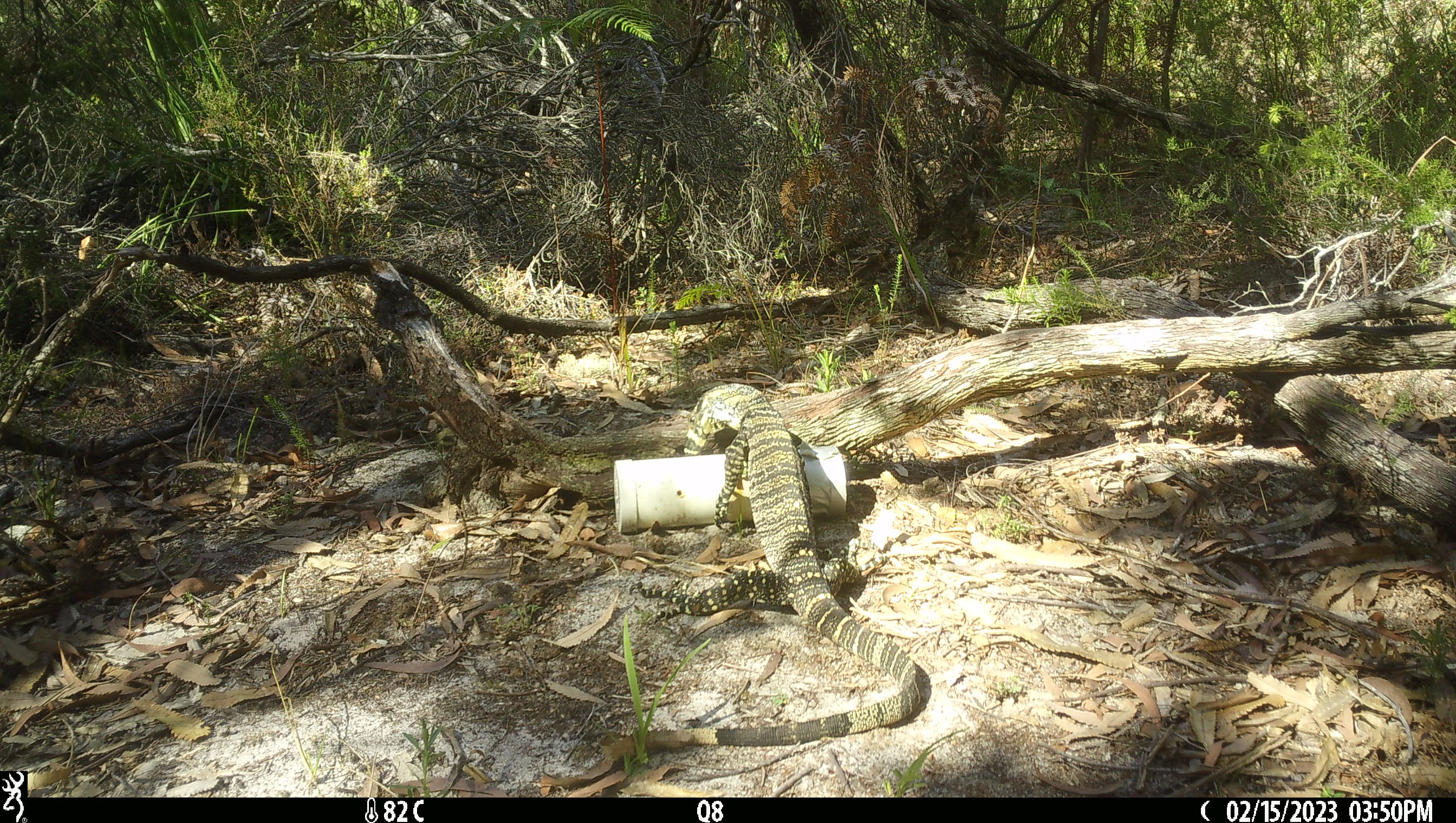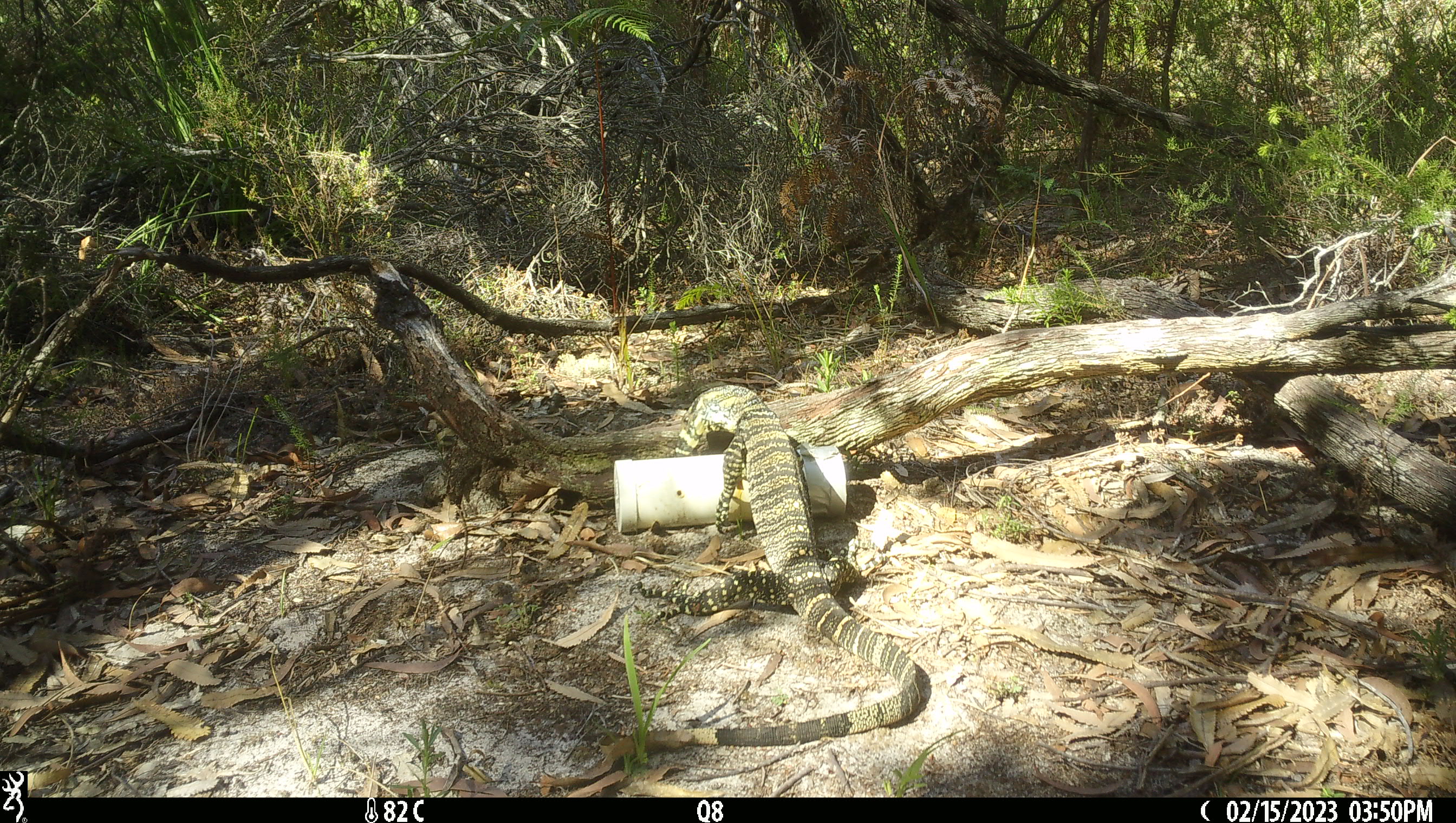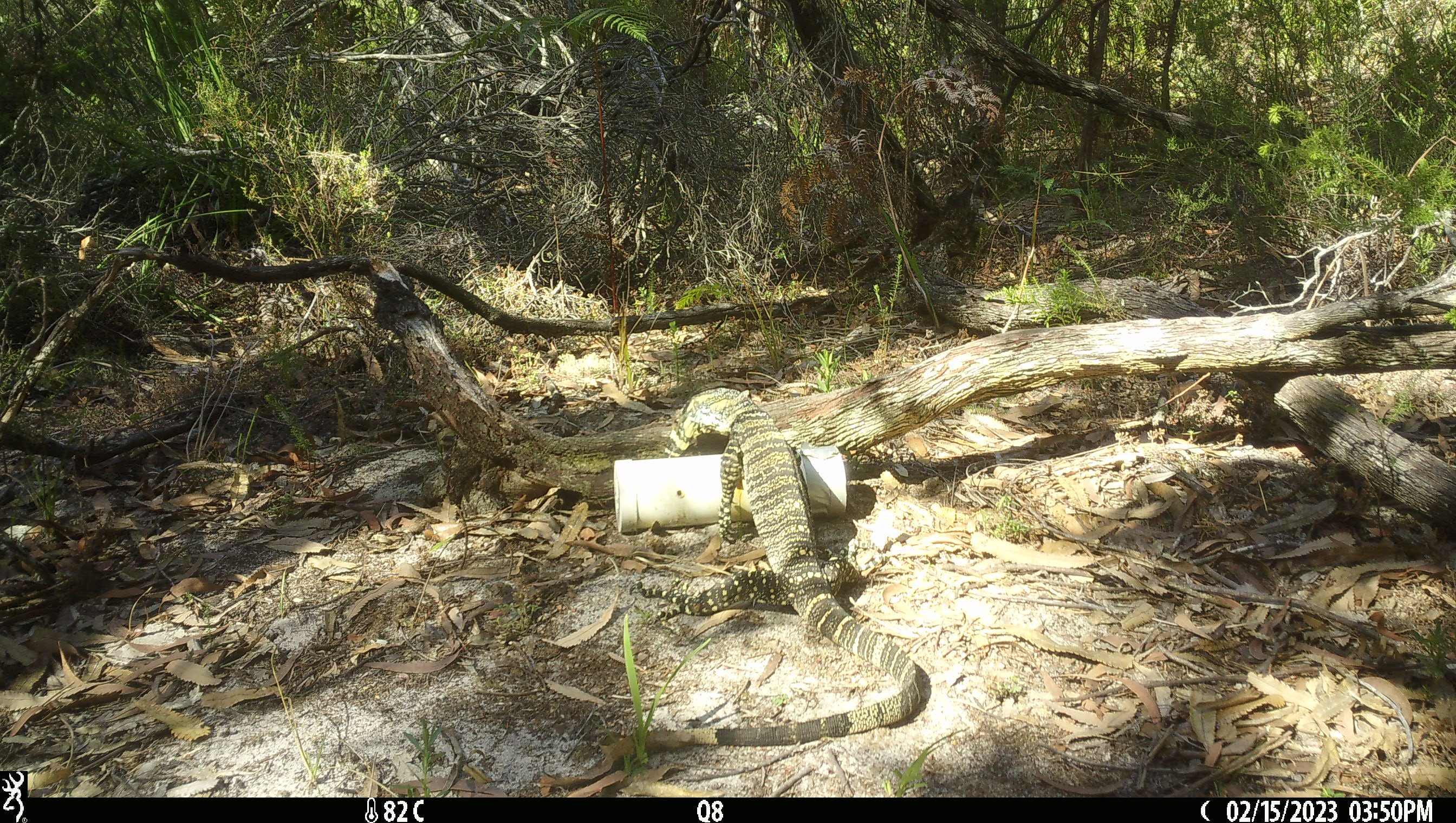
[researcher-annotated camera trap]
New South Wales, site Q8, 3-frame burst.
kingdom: Animalia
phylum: Chordata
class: Reptilia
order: Squamata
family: Varanidae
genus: Varanus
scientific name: Varanus varius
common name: lace monitor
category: goanna